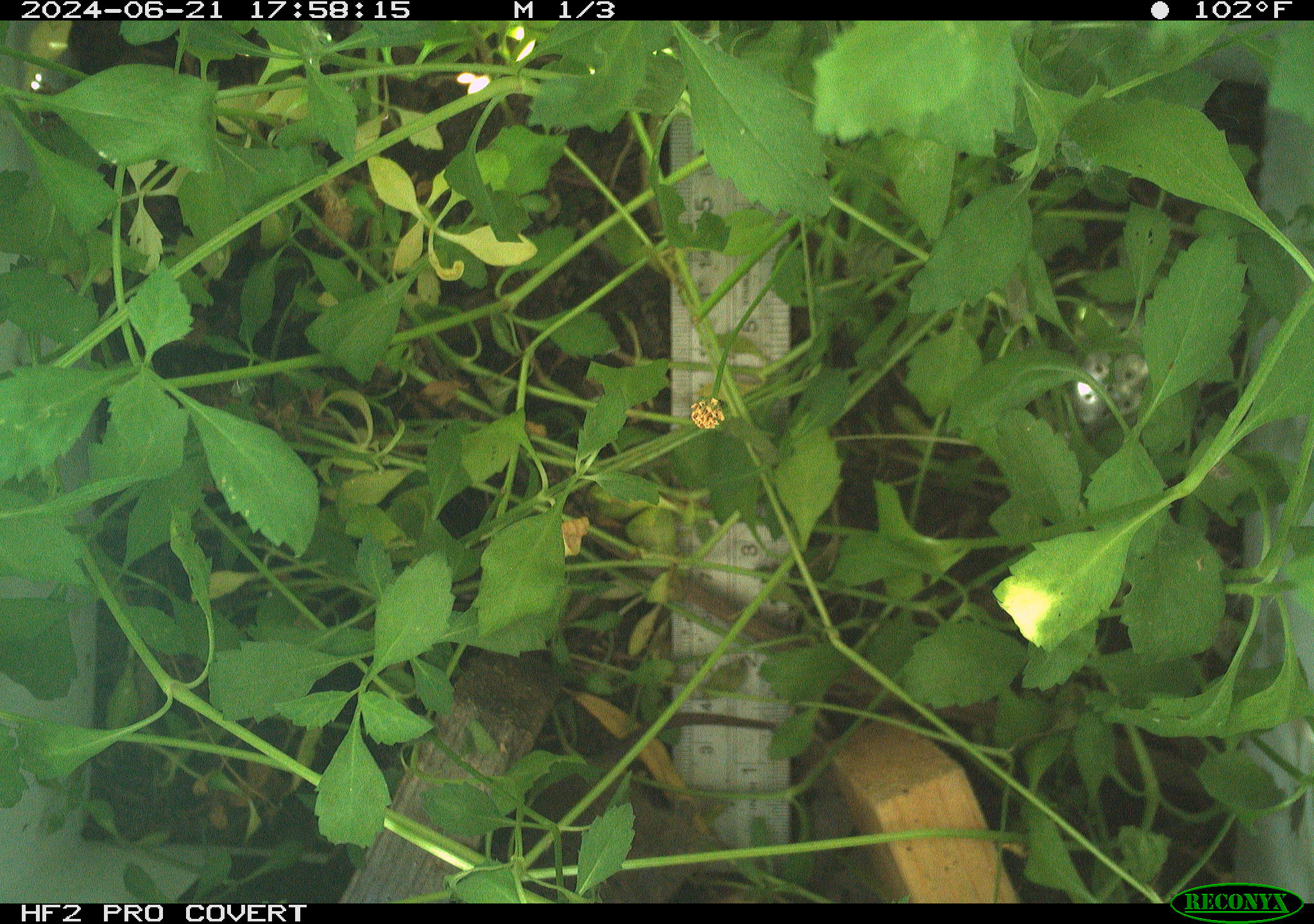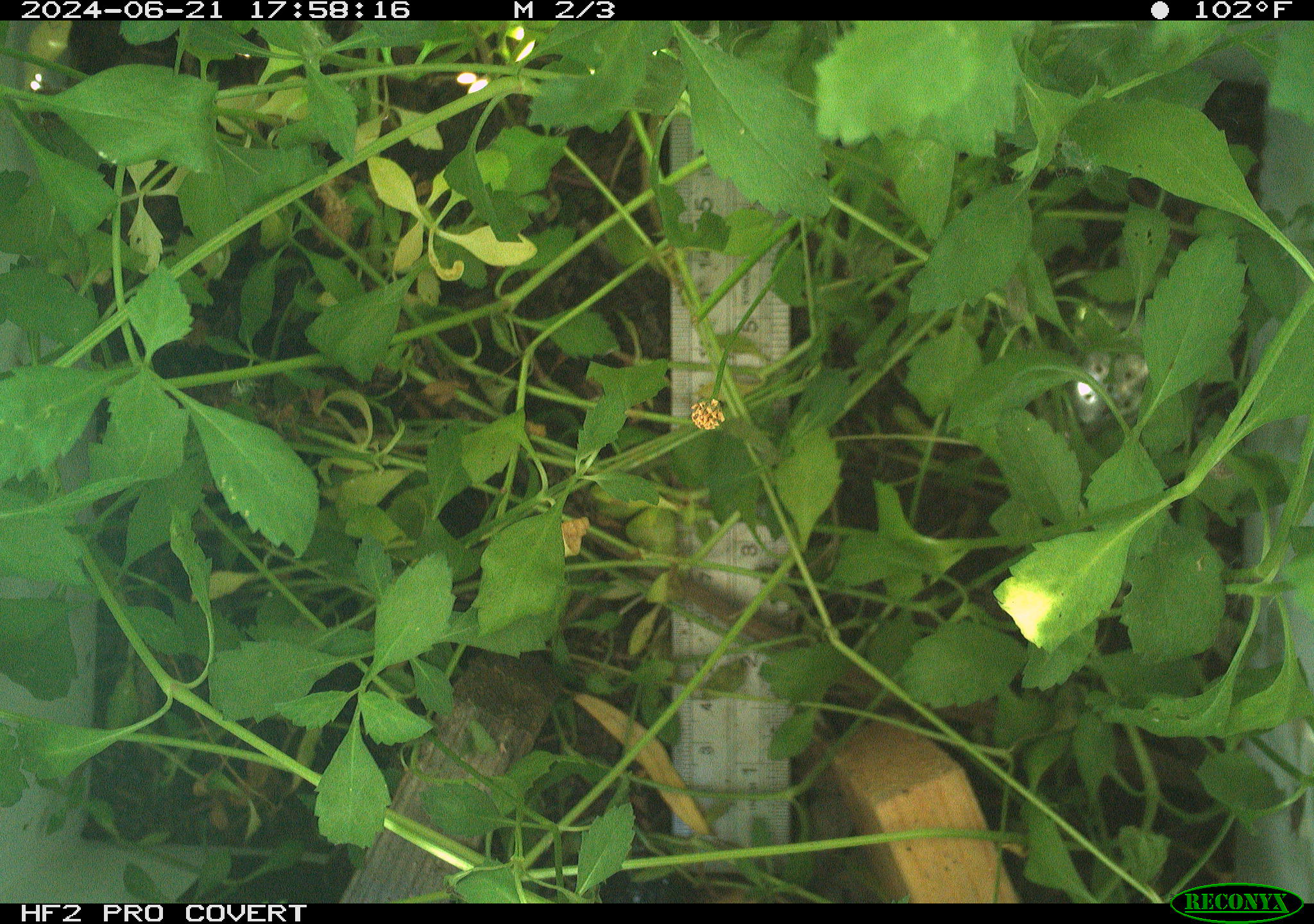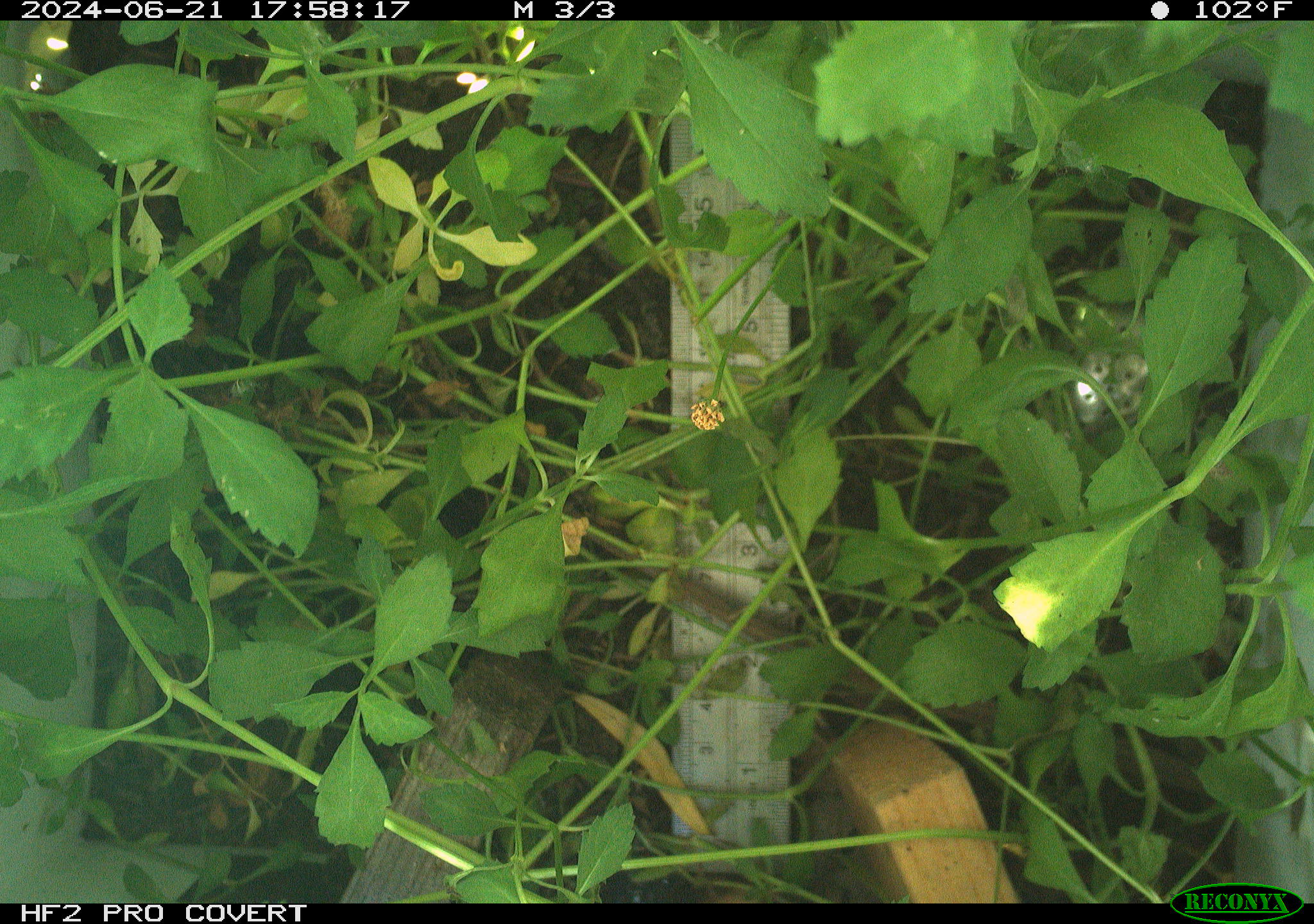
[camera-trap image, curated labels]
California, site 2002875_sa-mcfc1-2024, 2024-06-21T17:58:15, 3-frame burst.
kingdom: Animalia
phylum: Chordata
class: Mammalia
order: Rodentia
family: Cricetidae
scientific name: Arvicolinae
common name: voles, lemmings, and muskrats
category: arvicolinae subfamily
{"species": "arvicolinae subfamily (voles, lemmings, and muskrats) (Arvicolinae)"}